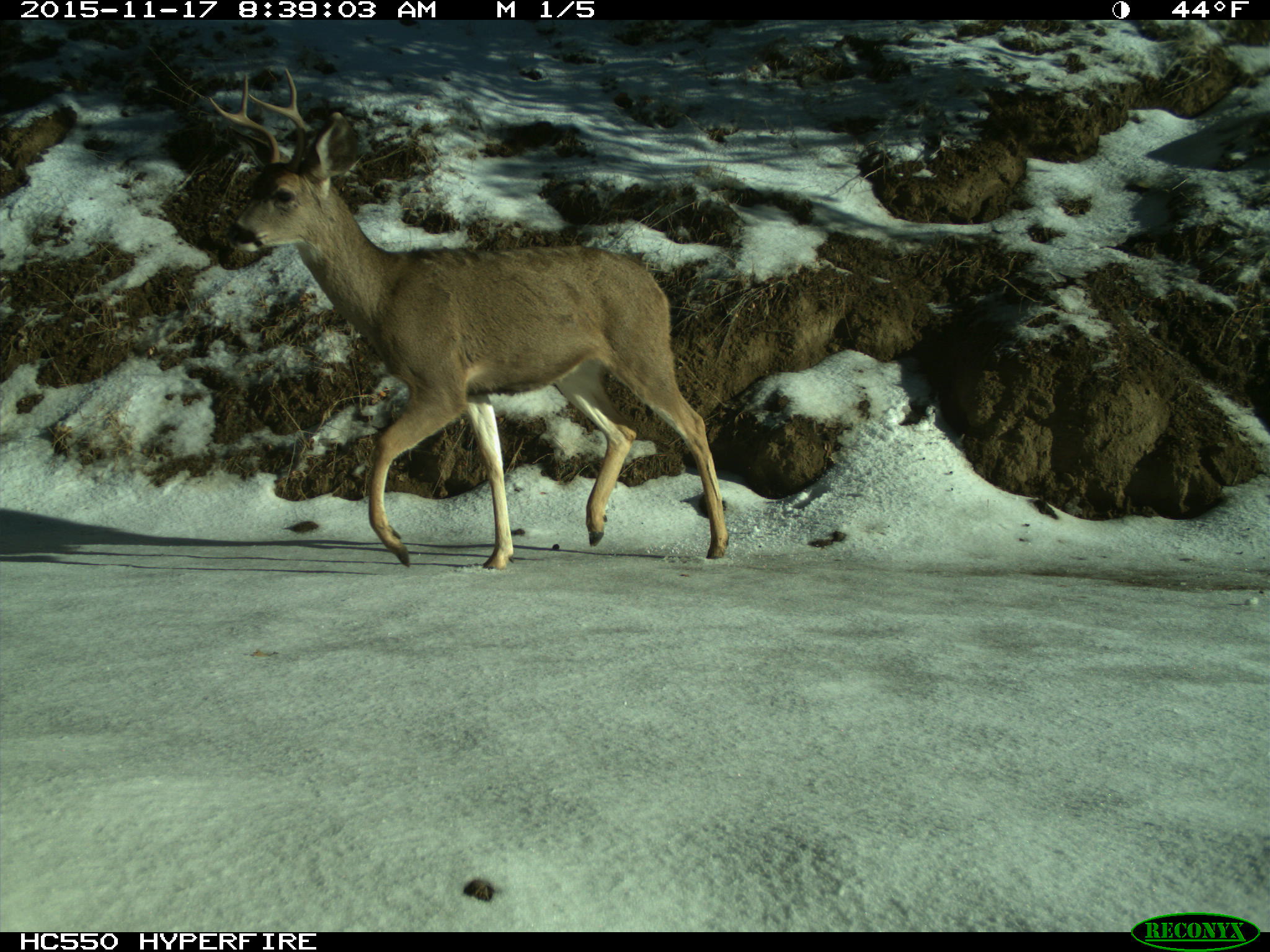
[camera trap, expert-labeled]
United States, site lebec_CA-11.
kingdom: Animalia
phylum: Chordata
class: Mammalia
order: Artiodactyla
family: Cervidae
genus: Odocoileus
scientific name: Odocoileus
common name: deer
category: unidentified deer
Unidentified deer (deer) (Odocoileus).